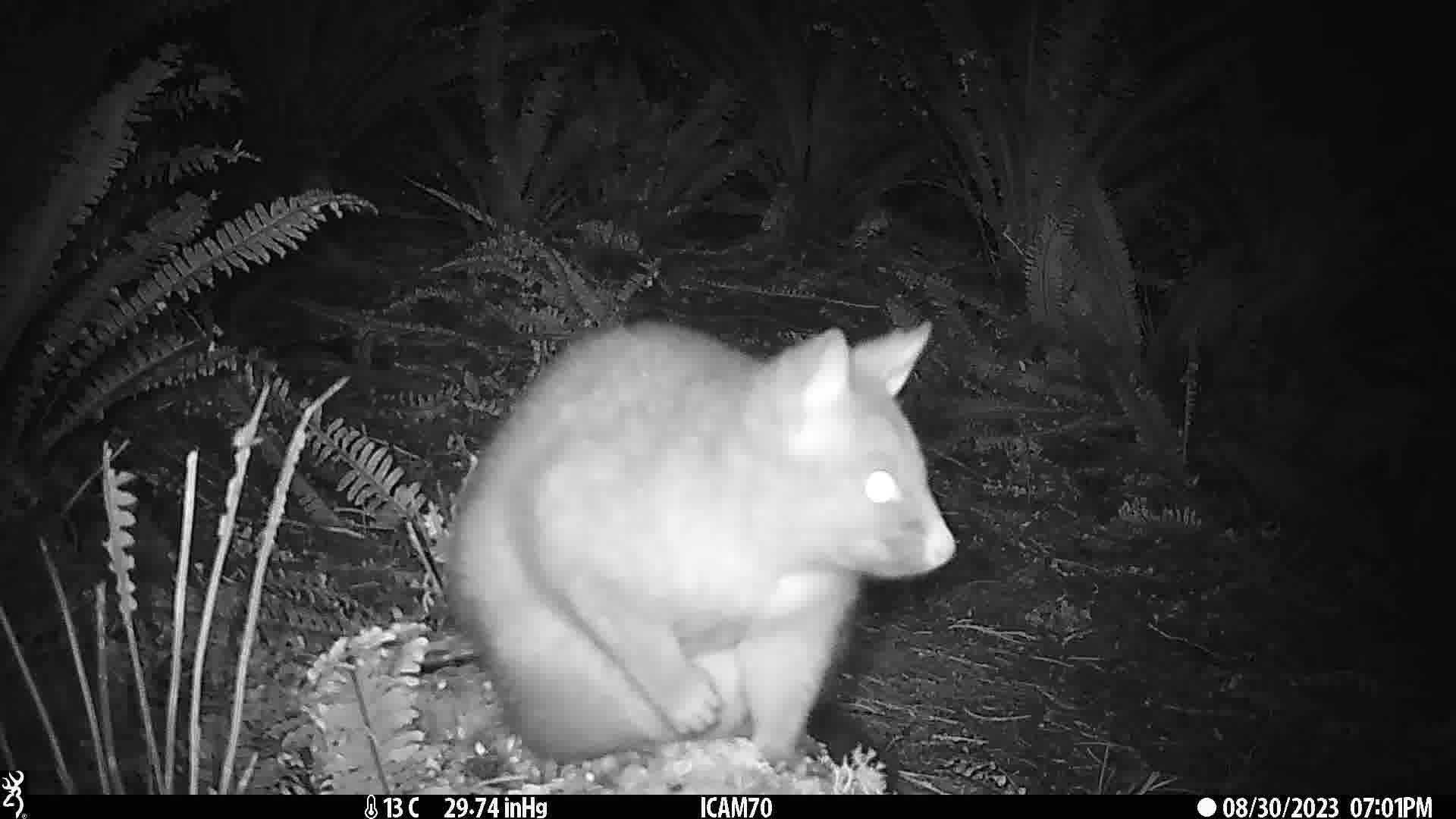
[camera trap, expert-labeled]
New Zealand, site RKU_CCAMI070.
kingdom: Animalia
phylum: Chordata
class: Mammalia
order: Diprotodontia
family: Phalangeridae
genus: Trichosurus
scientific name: Trichosurus vulpecula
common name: common brushtail possum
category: possum